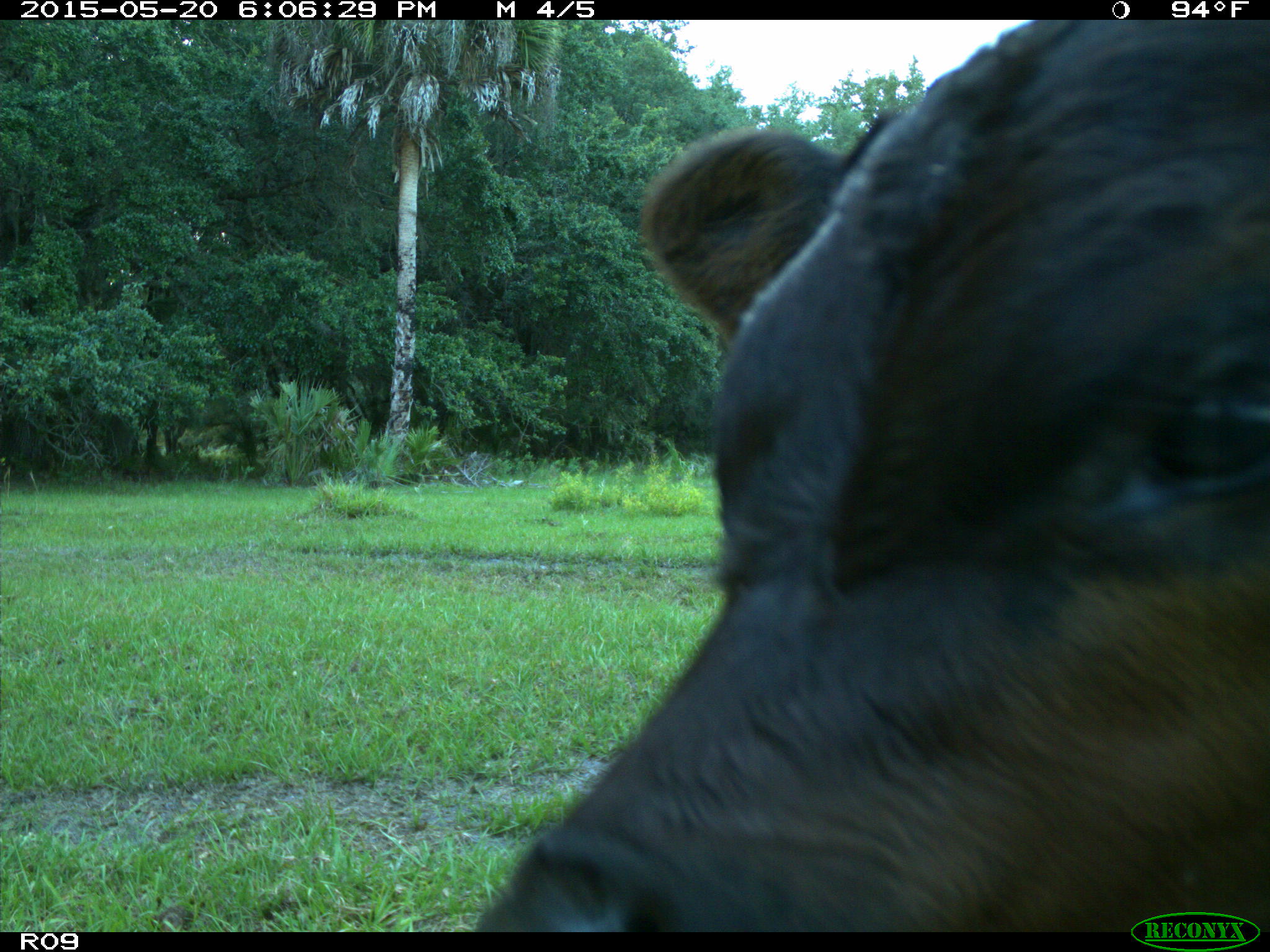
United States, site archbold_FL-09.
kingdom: Animalia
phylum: Chordata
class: Mammalia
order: Artiodactyla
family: Bovidae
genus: Bos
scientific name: Bos taurus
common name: domestic cow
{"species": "Bos taurus (domestic cow)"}